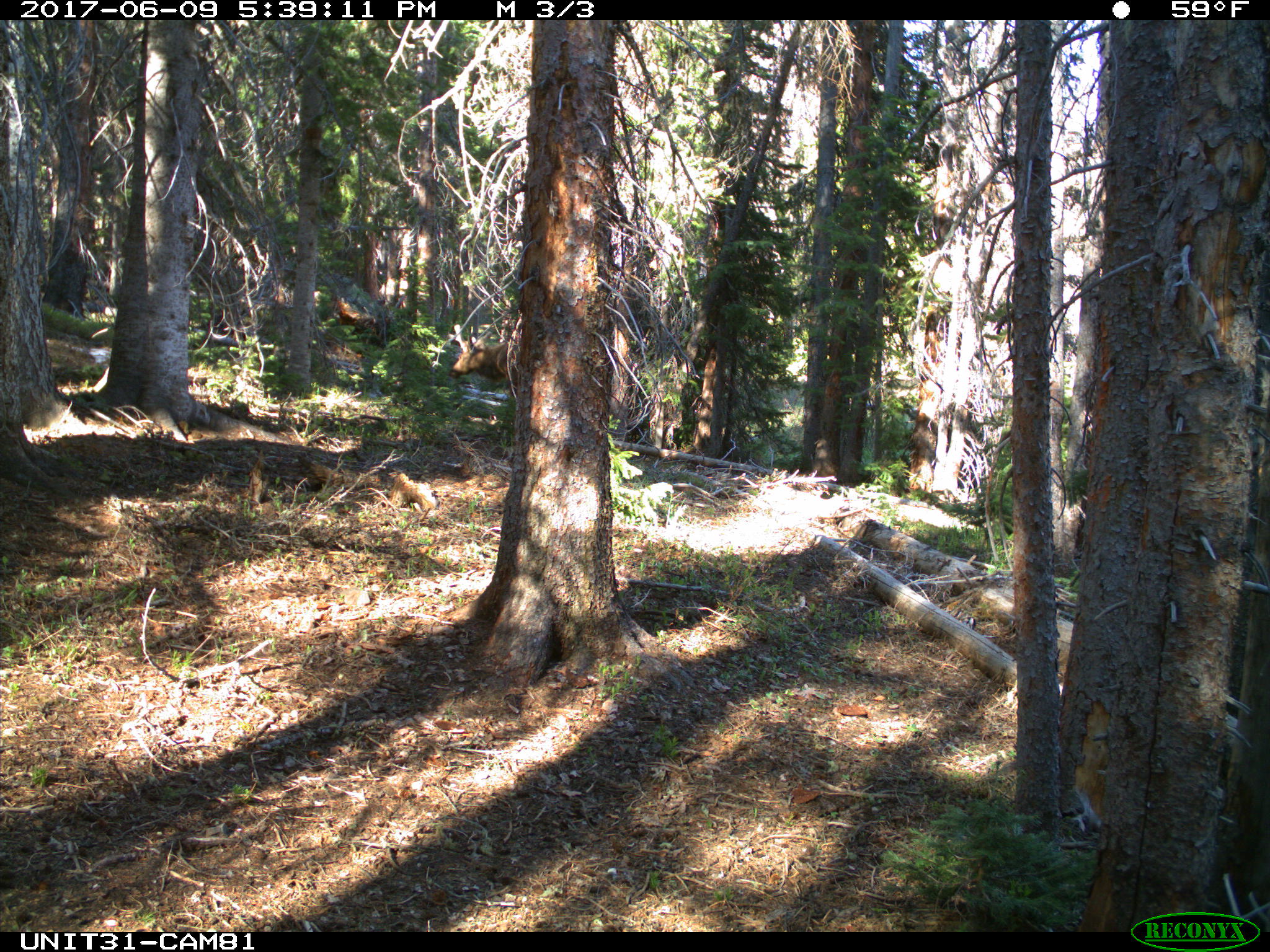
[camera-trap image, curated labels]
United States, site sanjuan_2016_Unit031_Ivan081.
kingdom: Animalia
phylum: Chordata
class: Mammalia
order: Artiodactyla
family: Cervidae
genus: Cervus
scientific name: Cervus elaphus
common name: red deer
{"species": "Cervus elaphus (red deer)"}